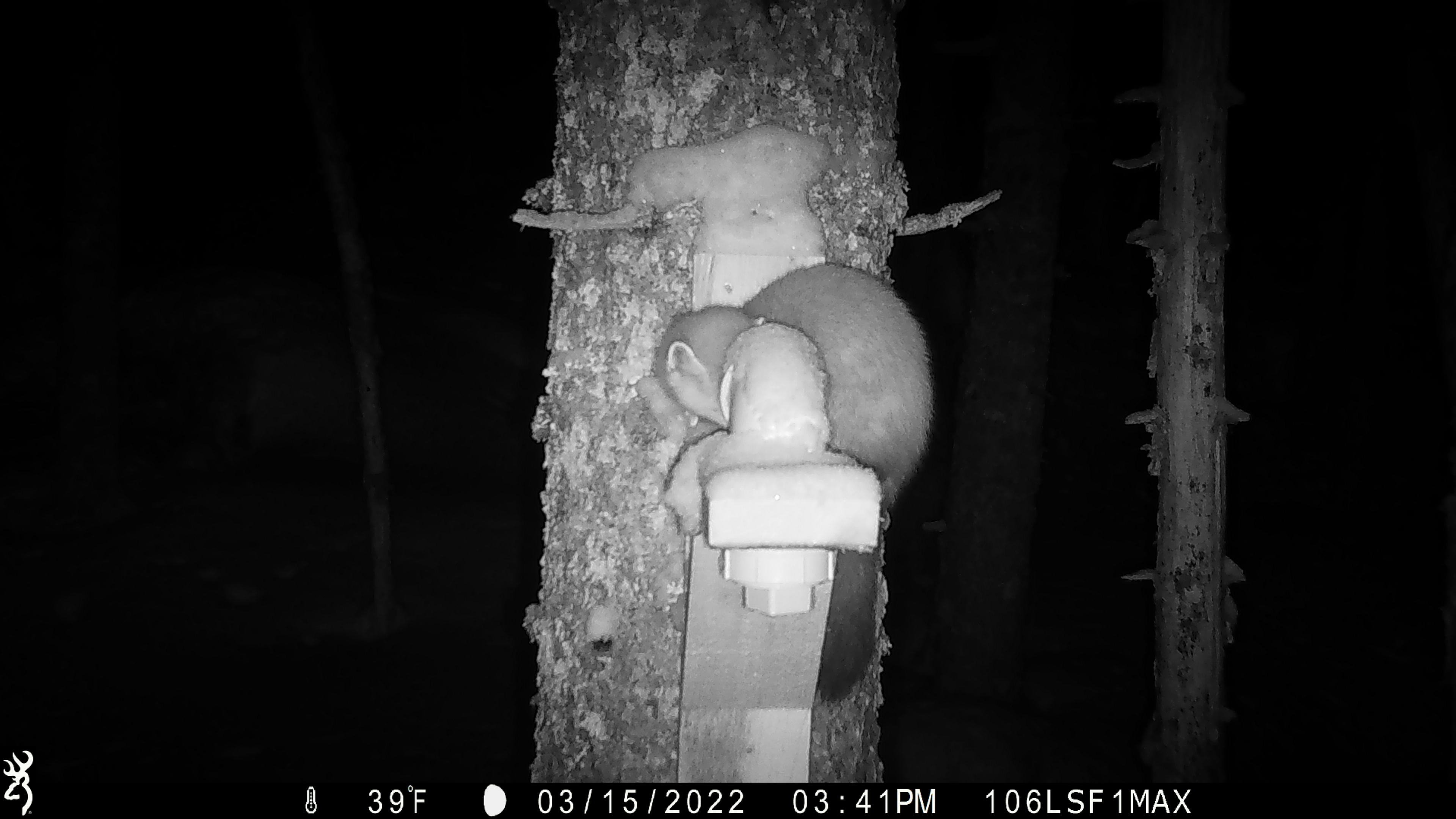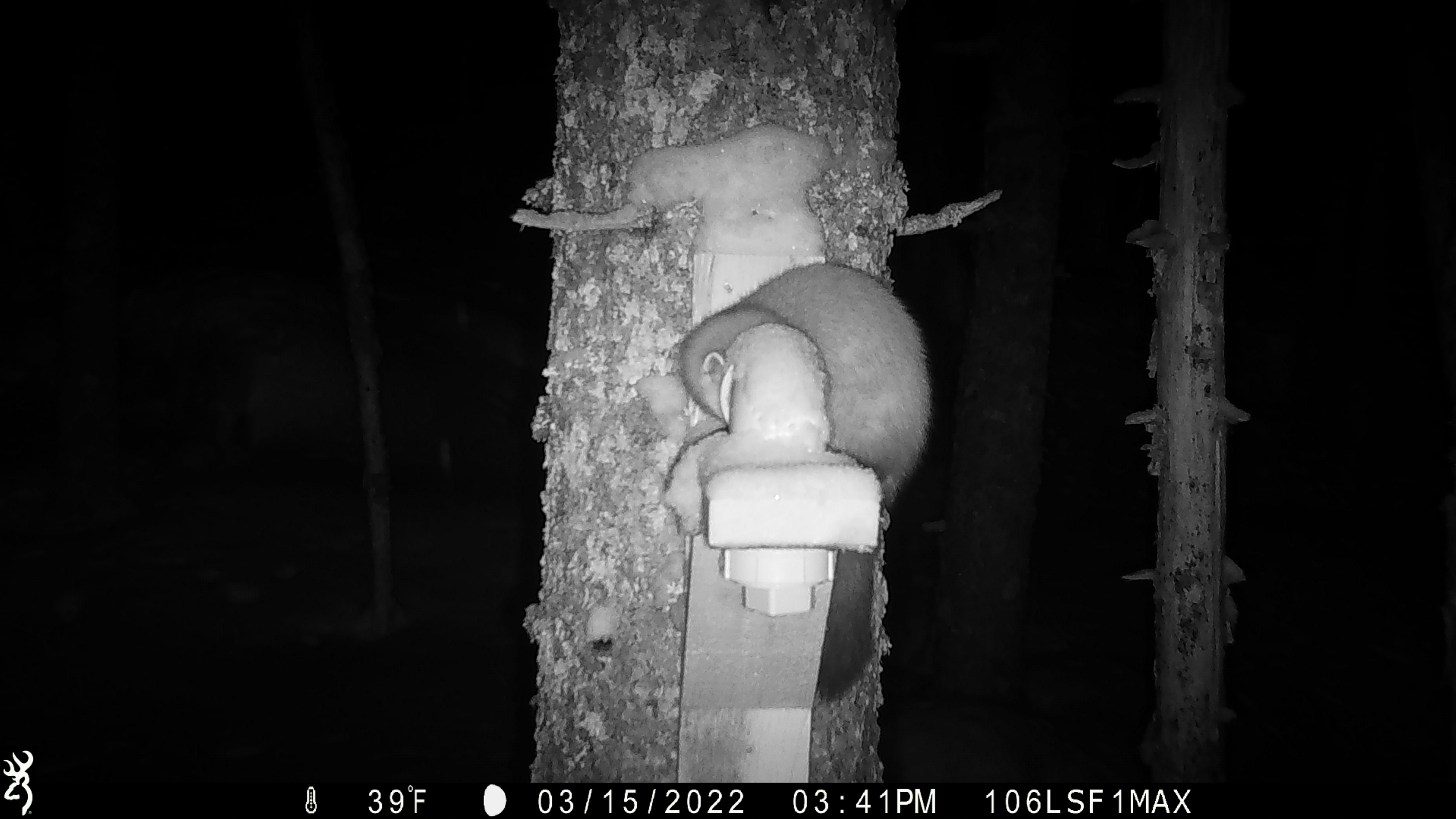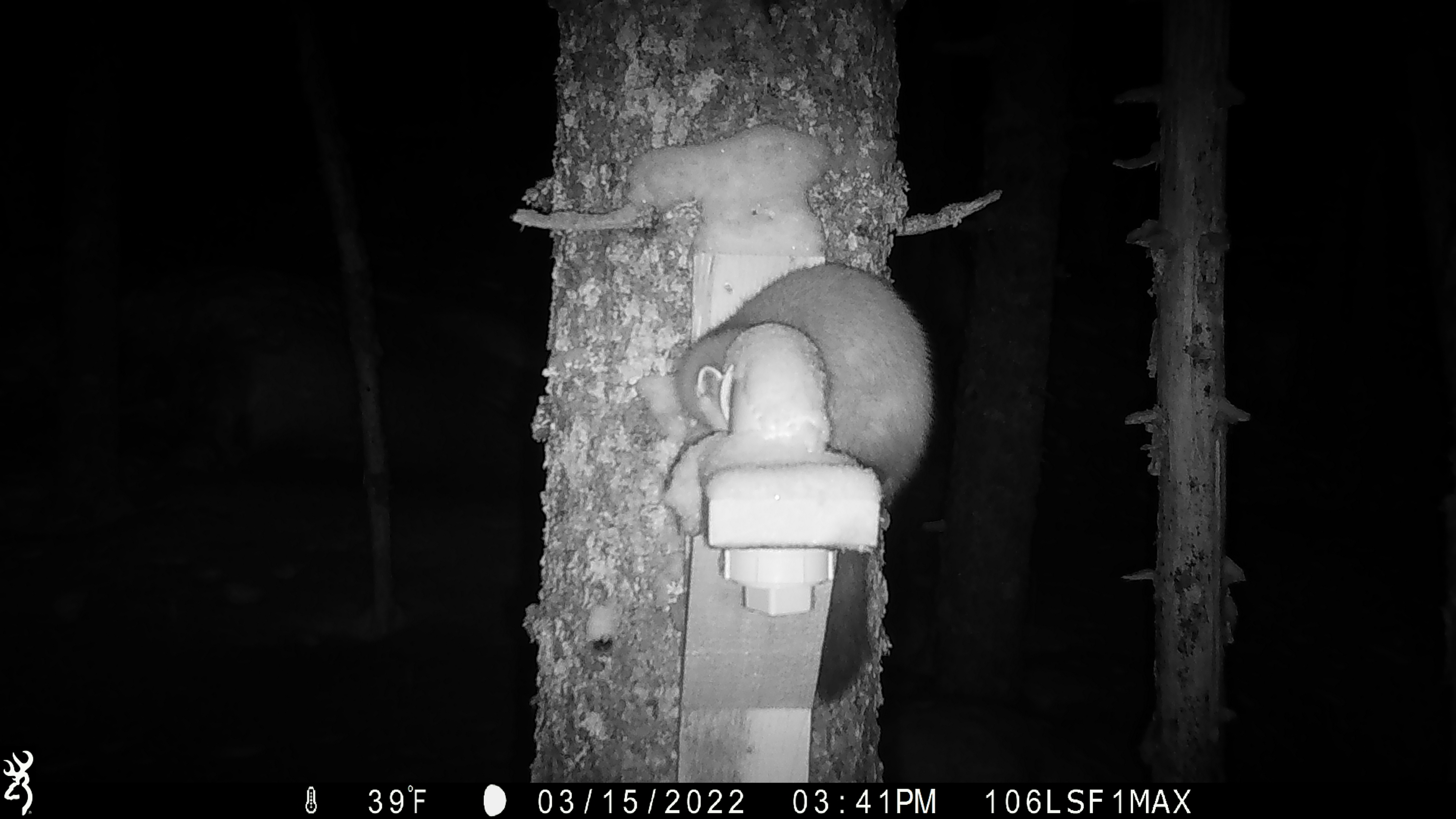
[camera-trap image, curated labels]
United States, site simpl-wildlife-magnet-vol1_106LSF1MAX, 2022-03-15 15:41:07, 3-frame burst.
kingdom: Animalia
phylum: Chordata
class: Mammalia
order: Carnivora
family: Mustelidae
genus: Martes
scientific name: Martes americana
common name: american marten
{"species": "american marten (Martes americana)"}